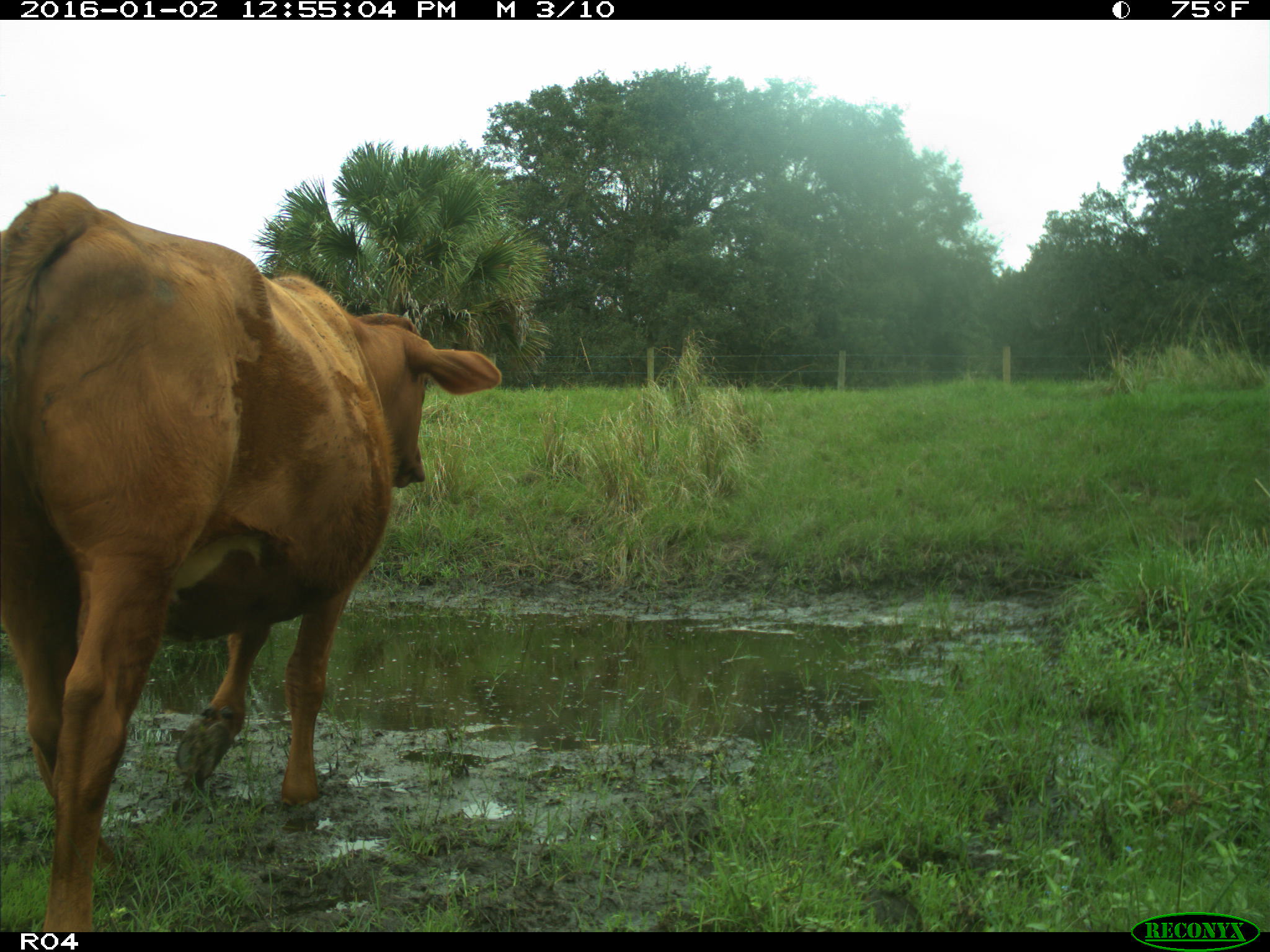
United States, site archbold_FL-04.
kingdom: Animalia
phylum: Chordata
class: Mammalia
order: Artiodactyla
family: Bovidae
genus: Bos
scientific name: Bos taurus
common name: domestic cow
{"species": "Bos taurus (domestic cow)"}